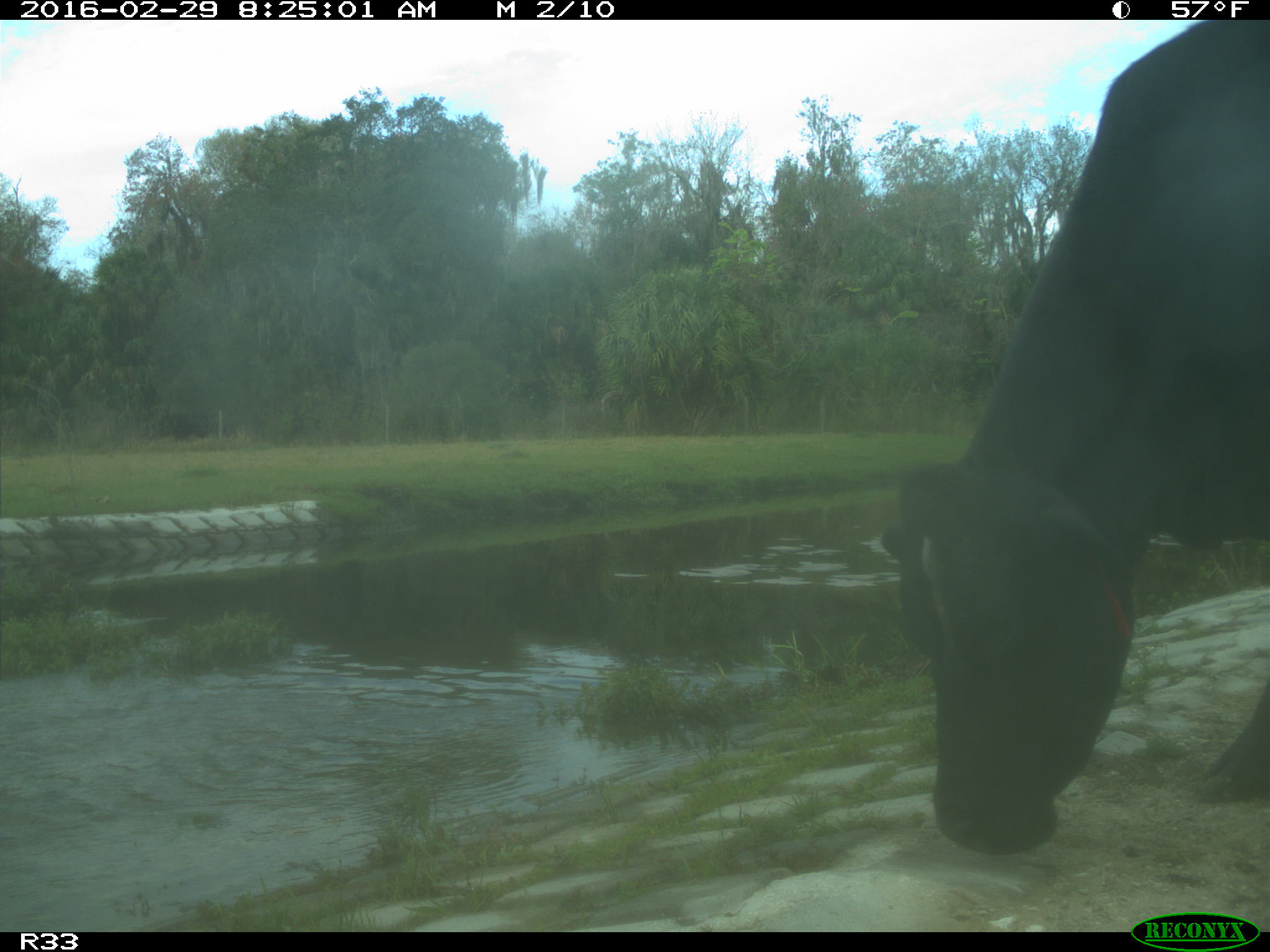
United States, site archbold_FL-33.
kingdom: Animalia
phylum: Chordata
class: Mammalia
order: Artiodactyla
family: Bovidae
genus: Bos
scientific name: Bos taurus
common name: domestic cow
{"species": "Bos taurus (domestic cow)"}